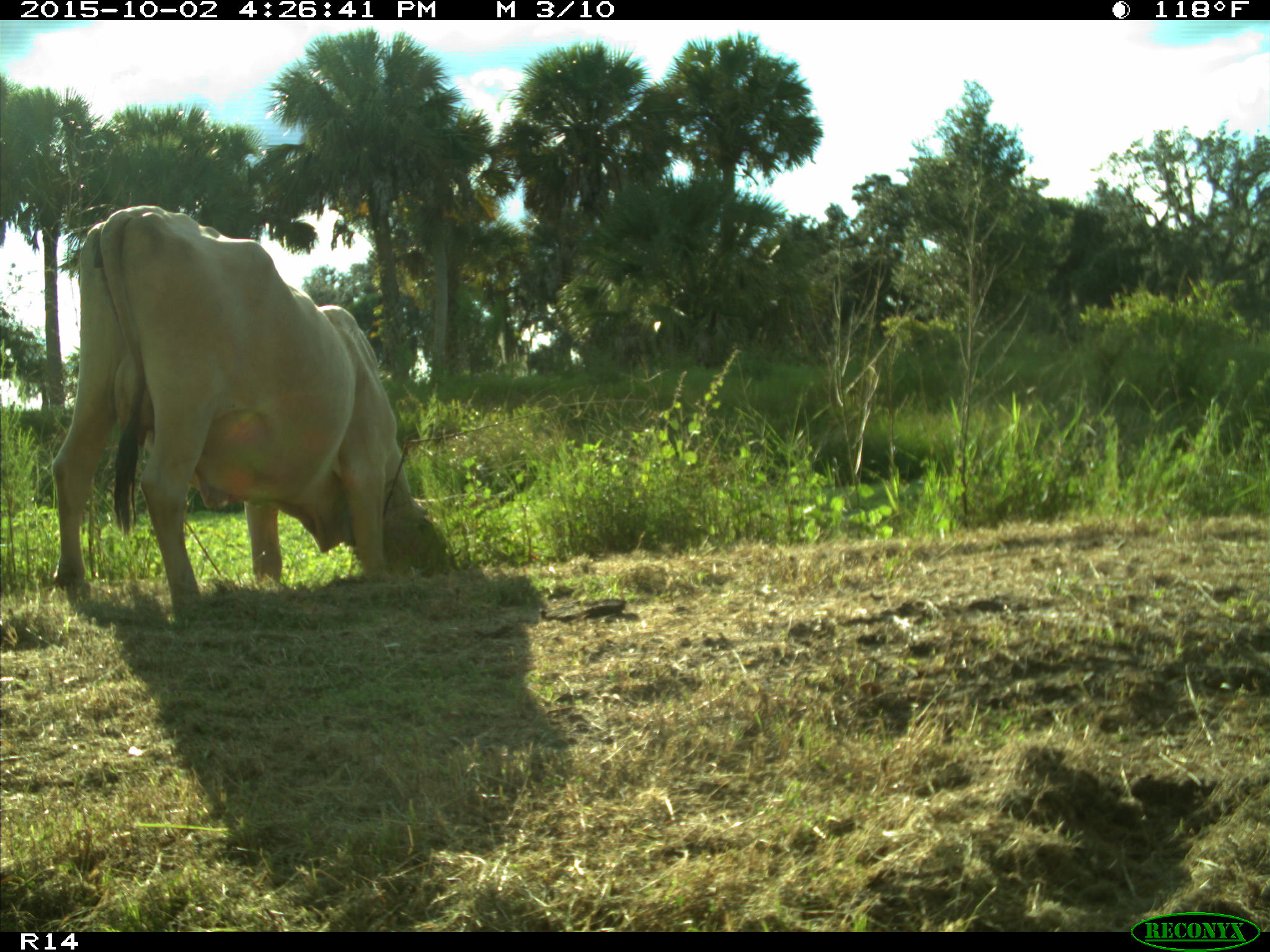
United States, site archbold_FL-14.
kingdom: Animalia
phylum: Chordata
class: Mammalia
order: Artiodactyla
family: Bovidae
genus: Bos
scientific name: Bos taurus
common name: domestic cow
Bos taurus (domestic cow).